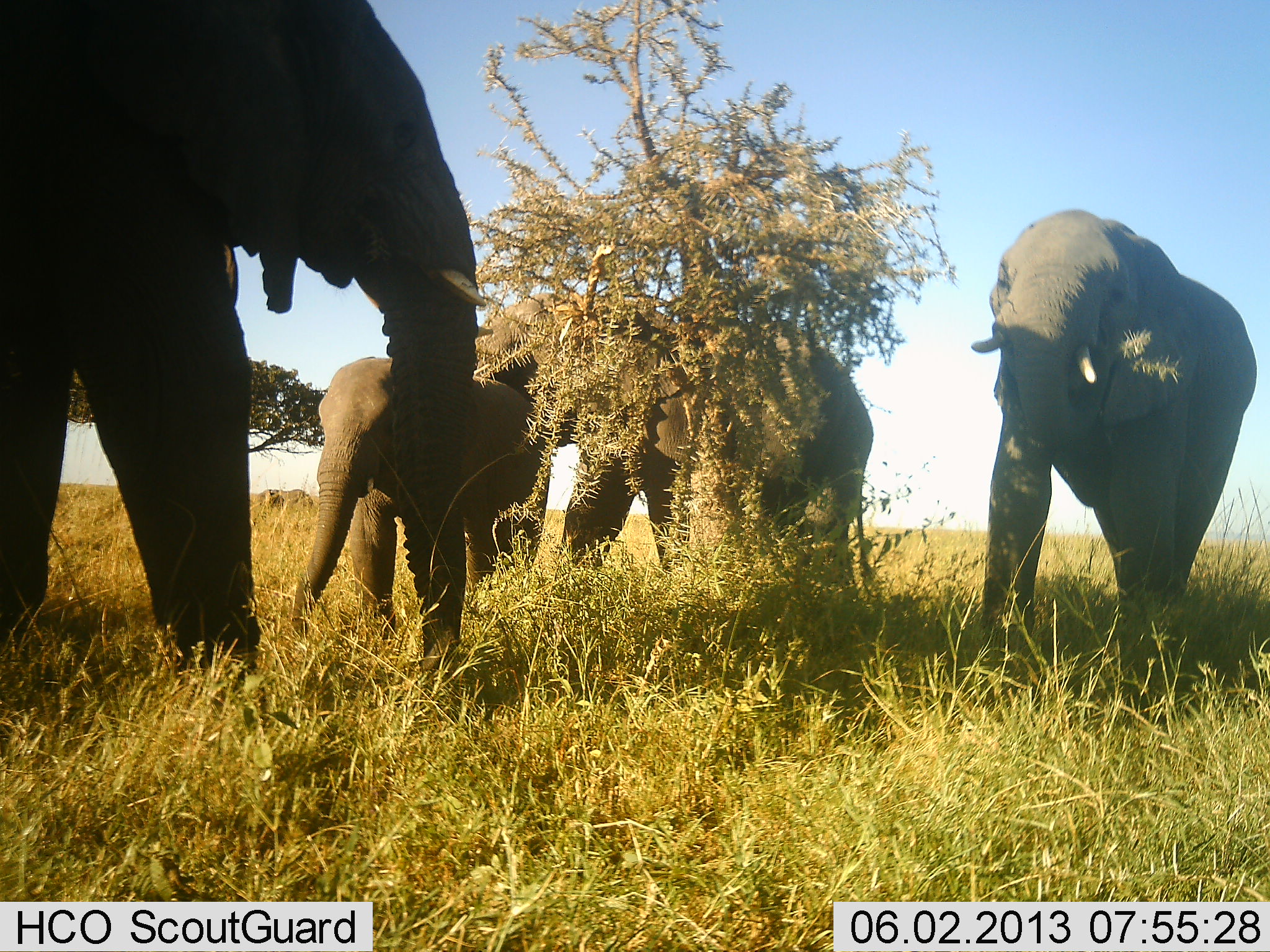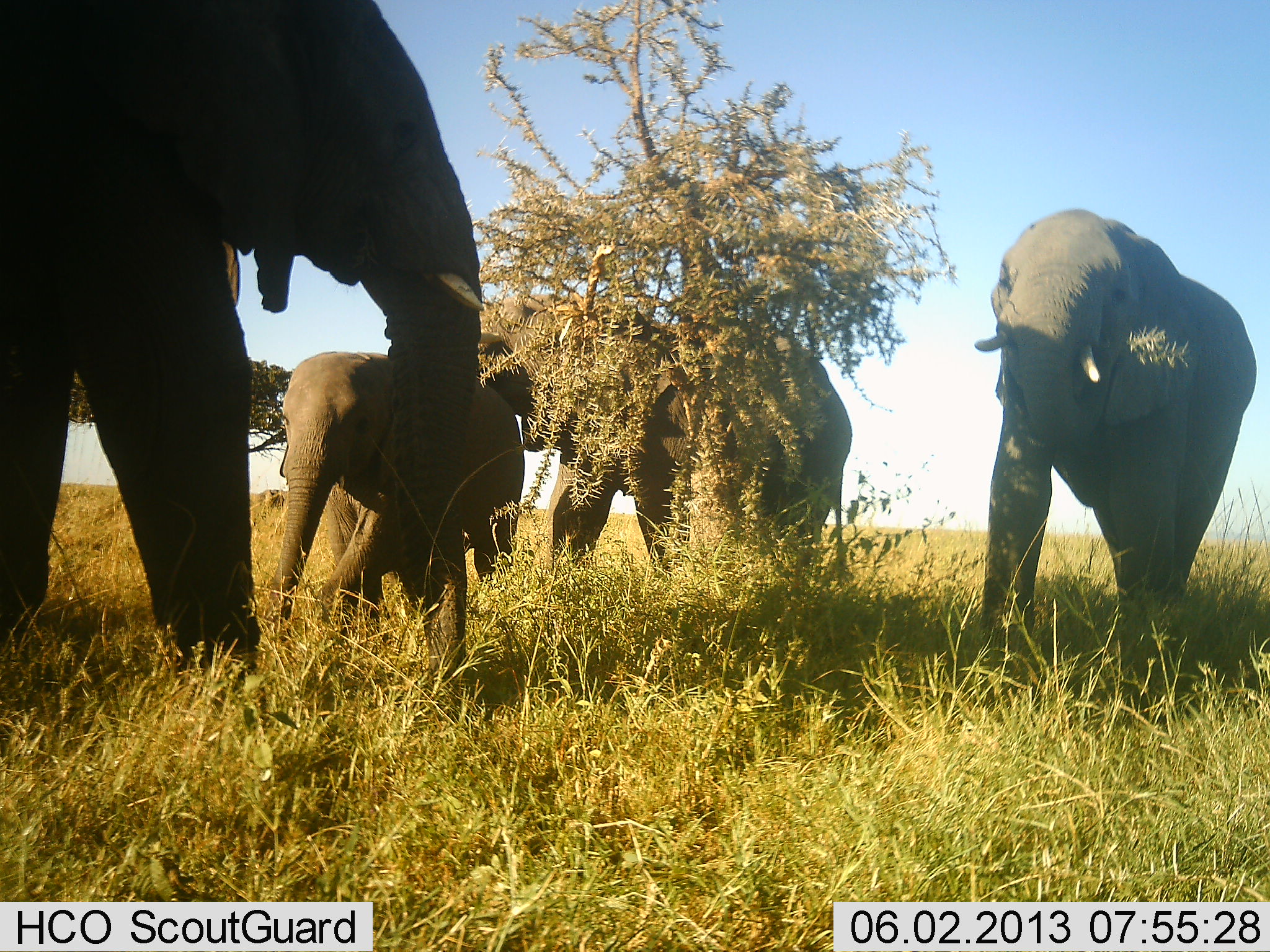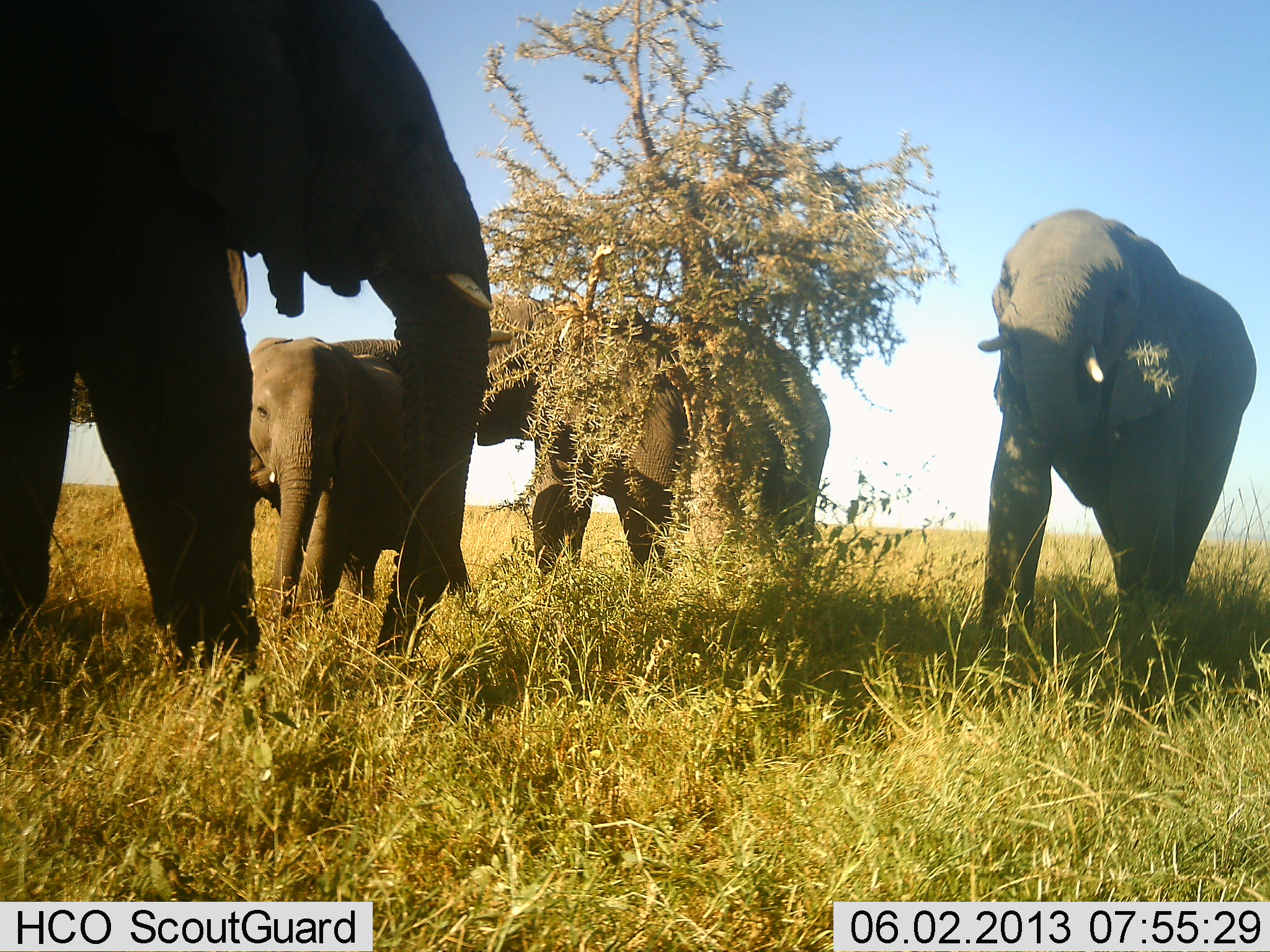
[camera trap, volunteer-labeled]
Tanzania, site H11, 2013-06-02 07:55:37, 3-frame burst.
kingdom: Animalia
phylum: Chordata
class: Mammalia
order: Proboscidea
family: Elephantidae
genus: Loxodonta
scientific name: Loxodonta africana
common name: african bush elephant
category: elephant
Elephant (african bush elephant) (Loxodonta africana), count 4. Behavior (volunteer vote fractions): standing 65%, resting 0%, moving 52%, interacting 0%. Young present (vote fraction): 61%. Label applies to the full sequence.